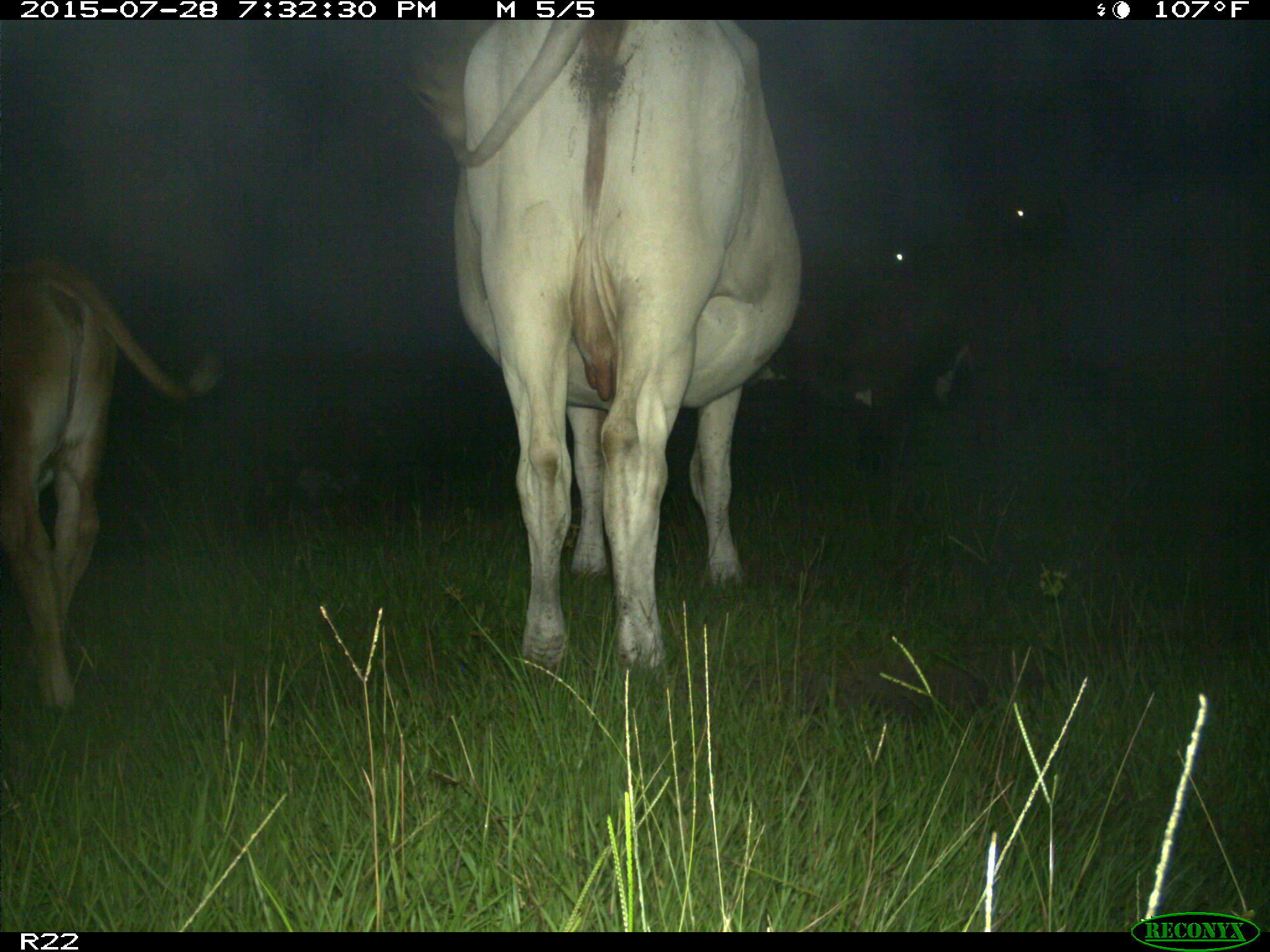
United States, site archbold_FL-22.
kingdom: Animalia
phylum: Chordata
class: Mammalia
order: Artiodactyla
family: Bovidae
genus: Bos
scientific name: Bos taurus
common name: domestic cow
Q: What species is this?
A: Bos taurus (domestic cow).